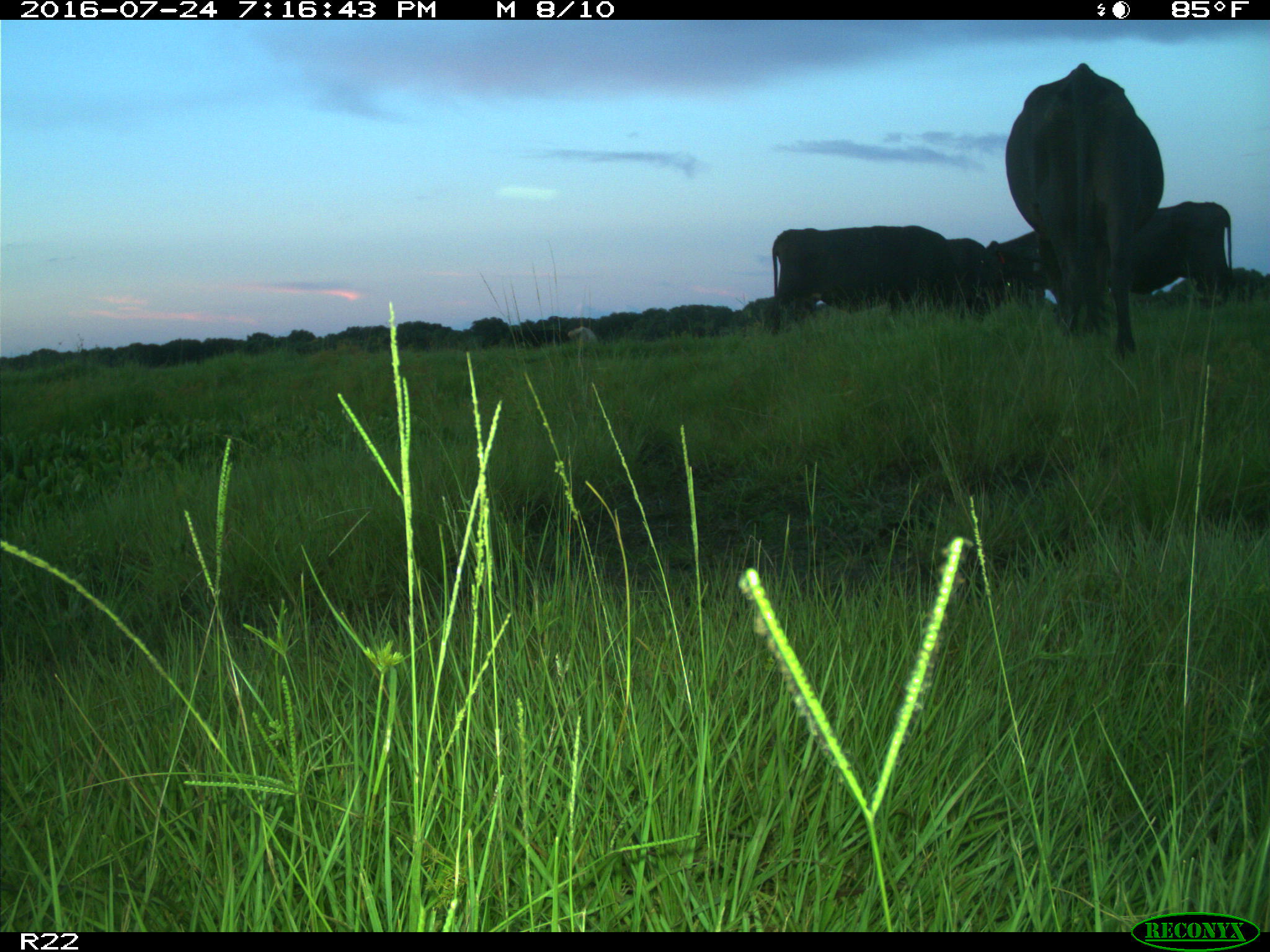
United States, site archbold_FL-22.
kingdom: Animalia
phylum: Chordata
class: Mammalia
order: Artiodactyla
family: Bovidae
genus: Bos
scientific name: Bos taurus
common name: domestic cow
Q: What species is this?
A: Bos taurus (domestic cow).